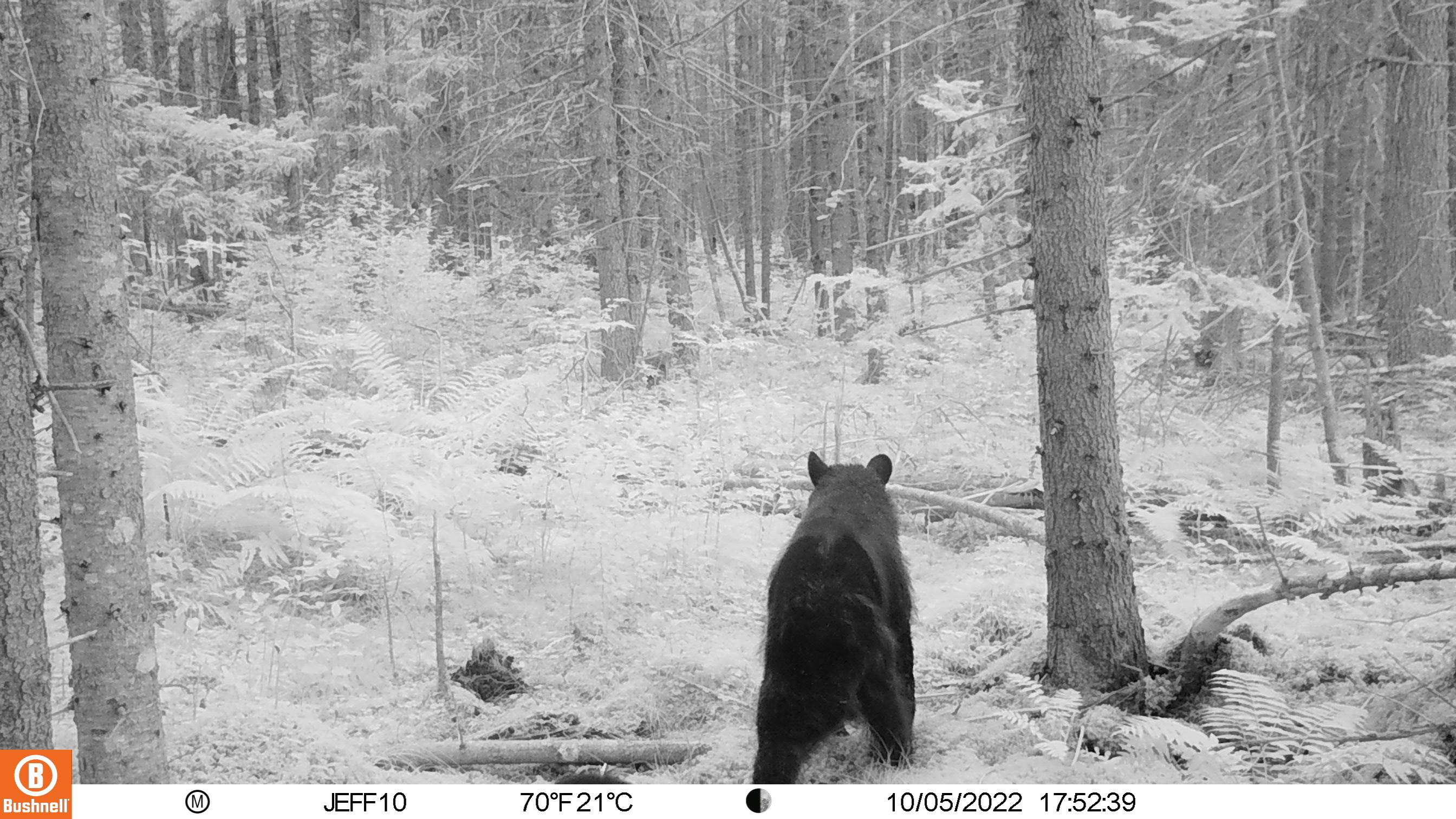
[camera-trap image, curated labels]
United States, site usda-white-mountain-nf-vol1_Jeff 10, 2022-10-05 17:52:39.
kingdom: Animalia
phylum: Chordata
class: Mammalia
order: Carnivora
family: Ursidae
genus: Ursus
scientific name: Ursus americanus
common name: black bear